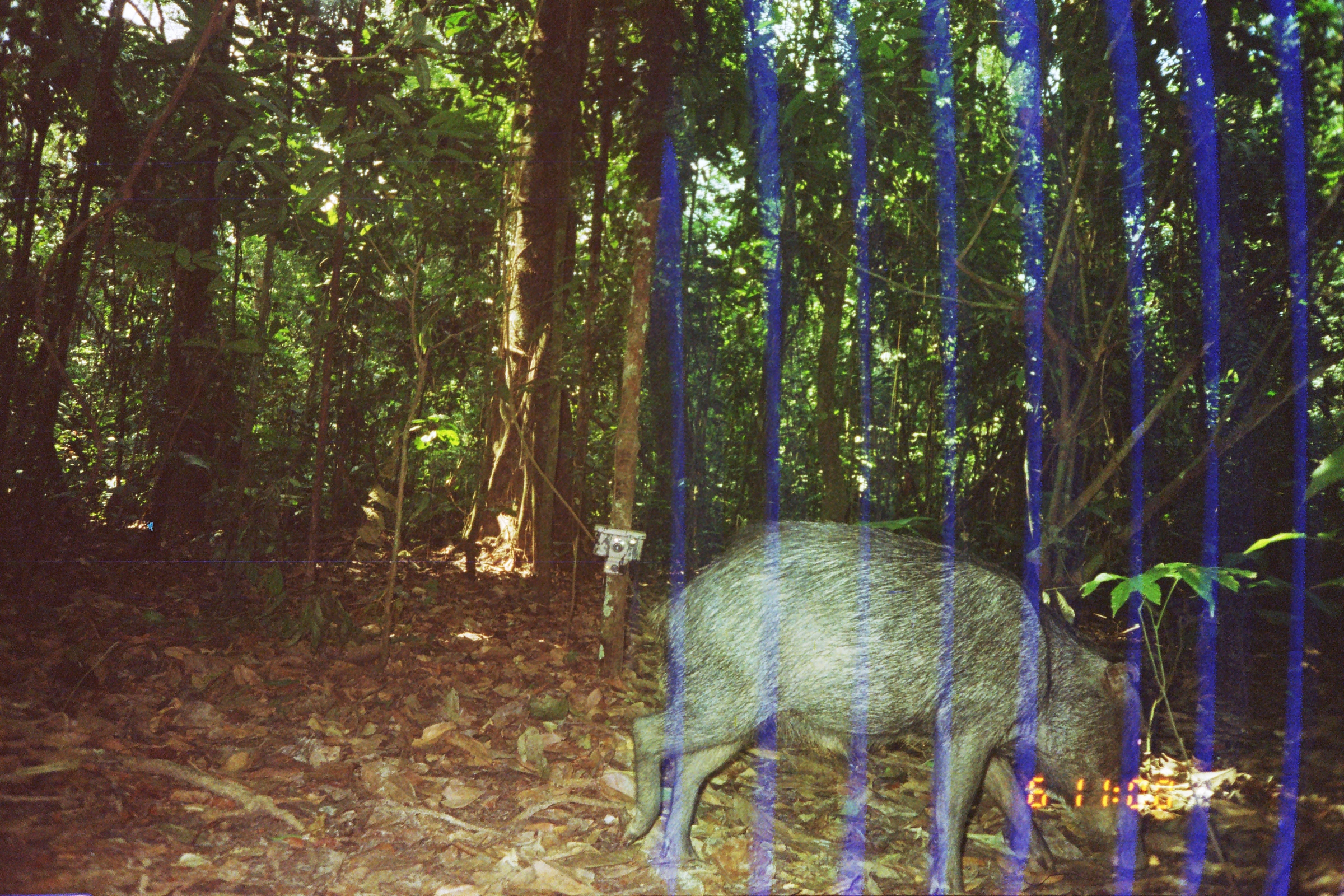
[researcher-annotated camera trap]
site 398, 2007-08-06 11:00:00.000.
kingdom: Animalia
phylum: Chordata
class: Mammalia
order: Artiodactyla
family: Tayassuidae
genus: Tayassu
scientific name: Tayassu pecari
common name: white-lipped peccary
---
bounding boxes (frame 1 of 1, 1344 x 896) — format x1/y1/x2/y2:
tayassu pecari: 619/519/1149/896